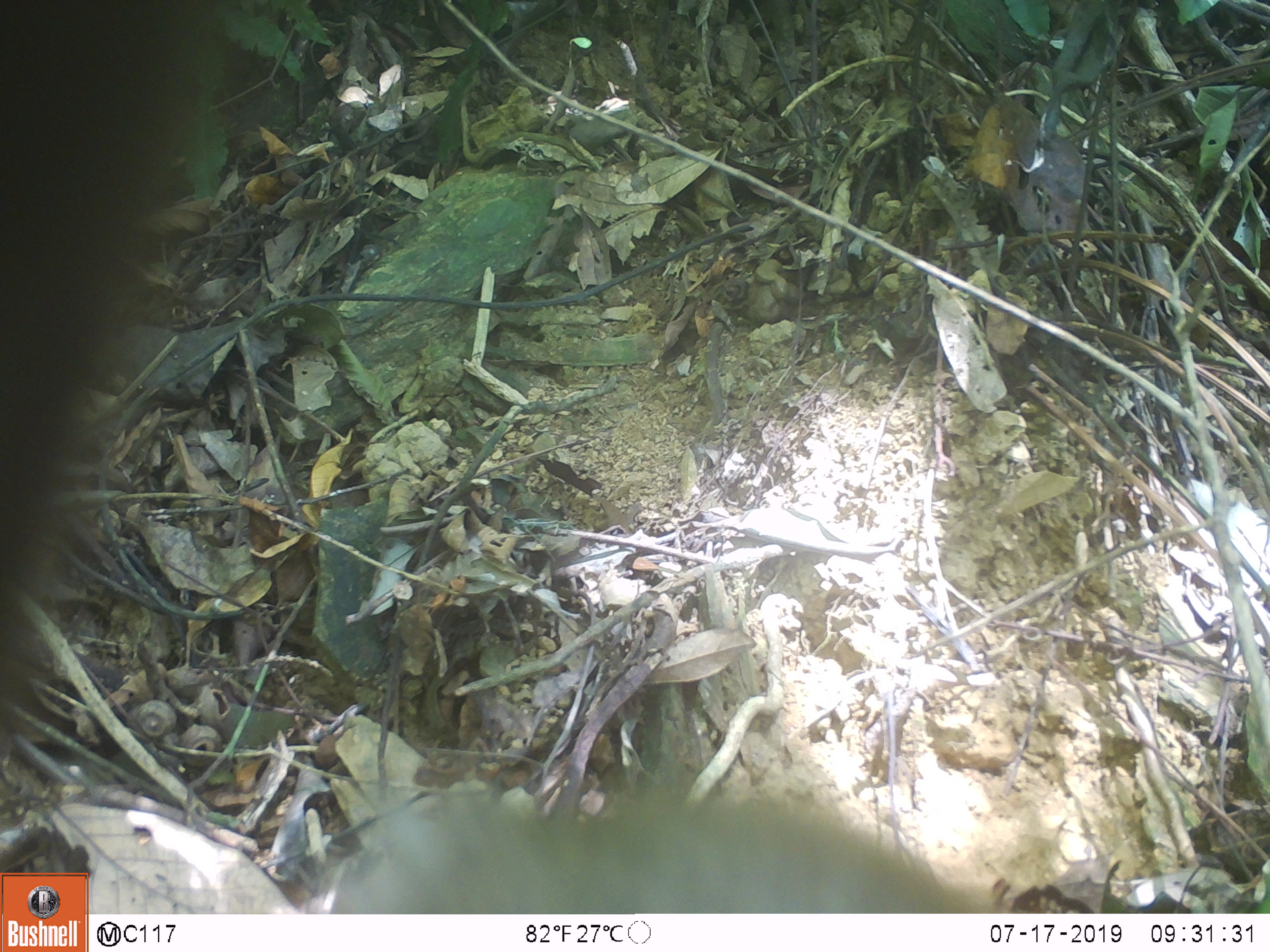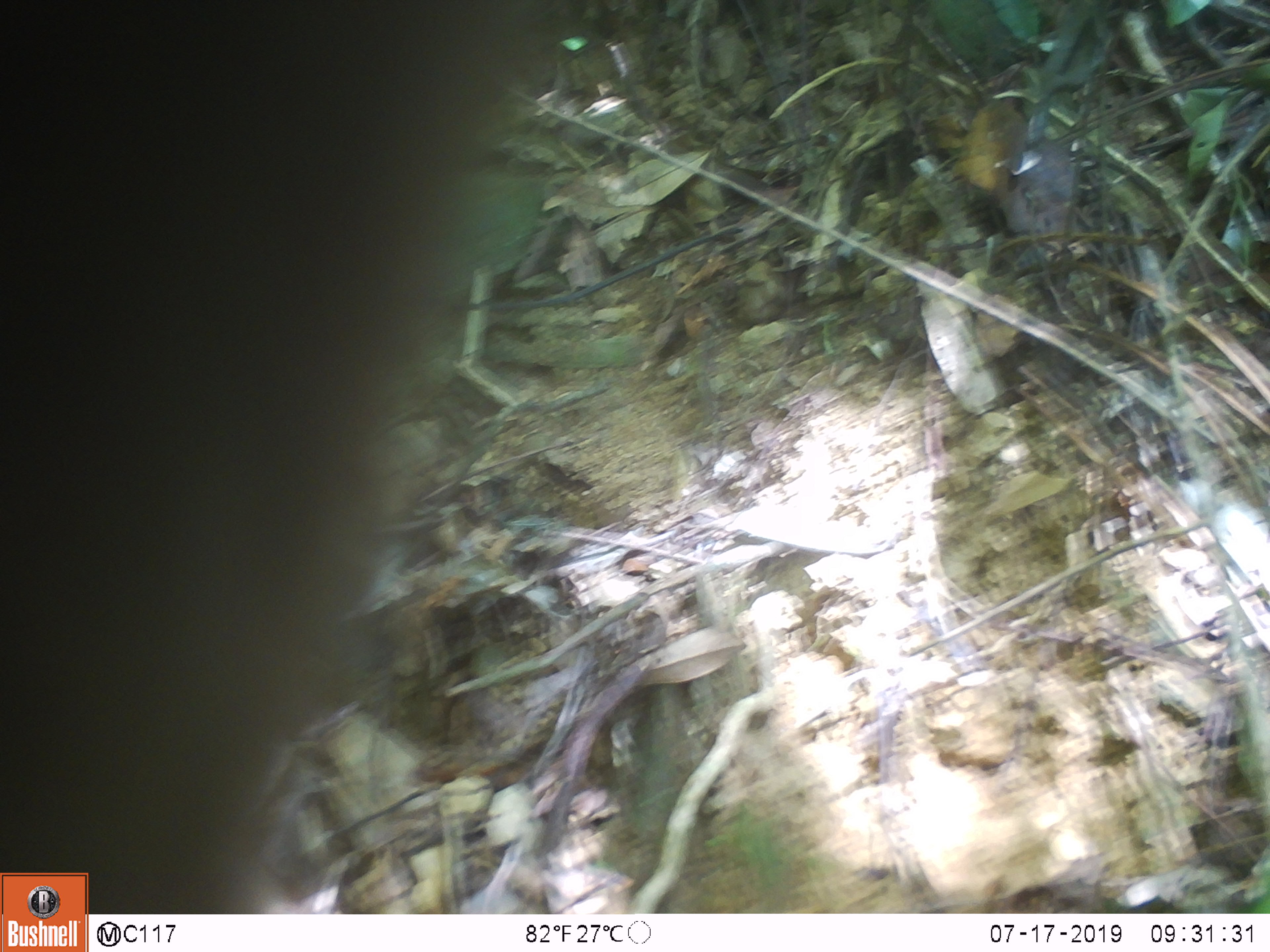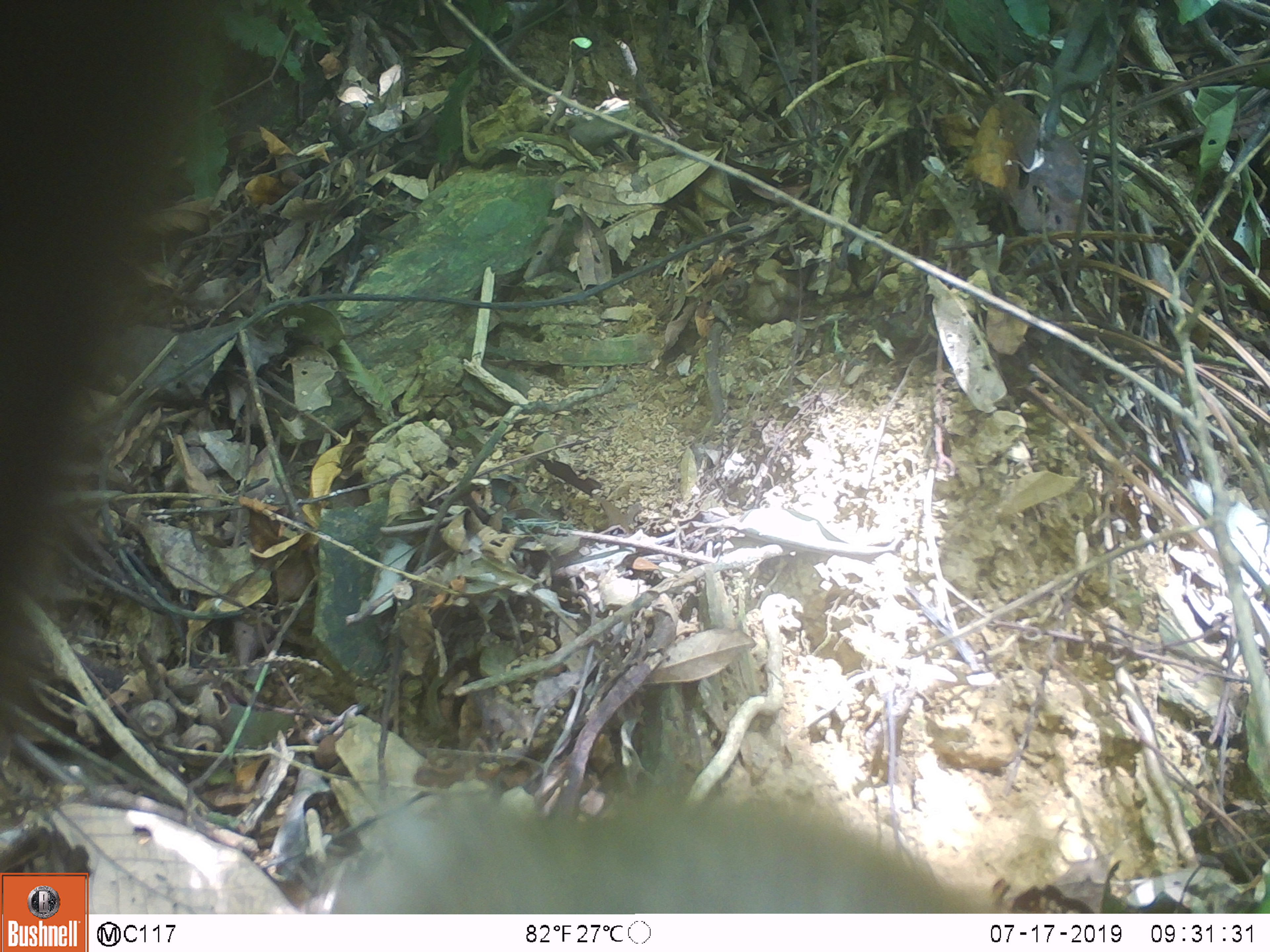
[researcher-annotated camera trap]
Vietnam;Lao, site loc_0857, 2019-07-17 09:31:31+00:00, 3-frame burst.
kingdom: Animalia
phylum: Chordata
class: Mammalia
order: Primates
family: Cercopithecidae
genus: Macaca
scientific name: Macaca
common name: macaque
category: macaque not stump tailed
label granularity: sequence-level